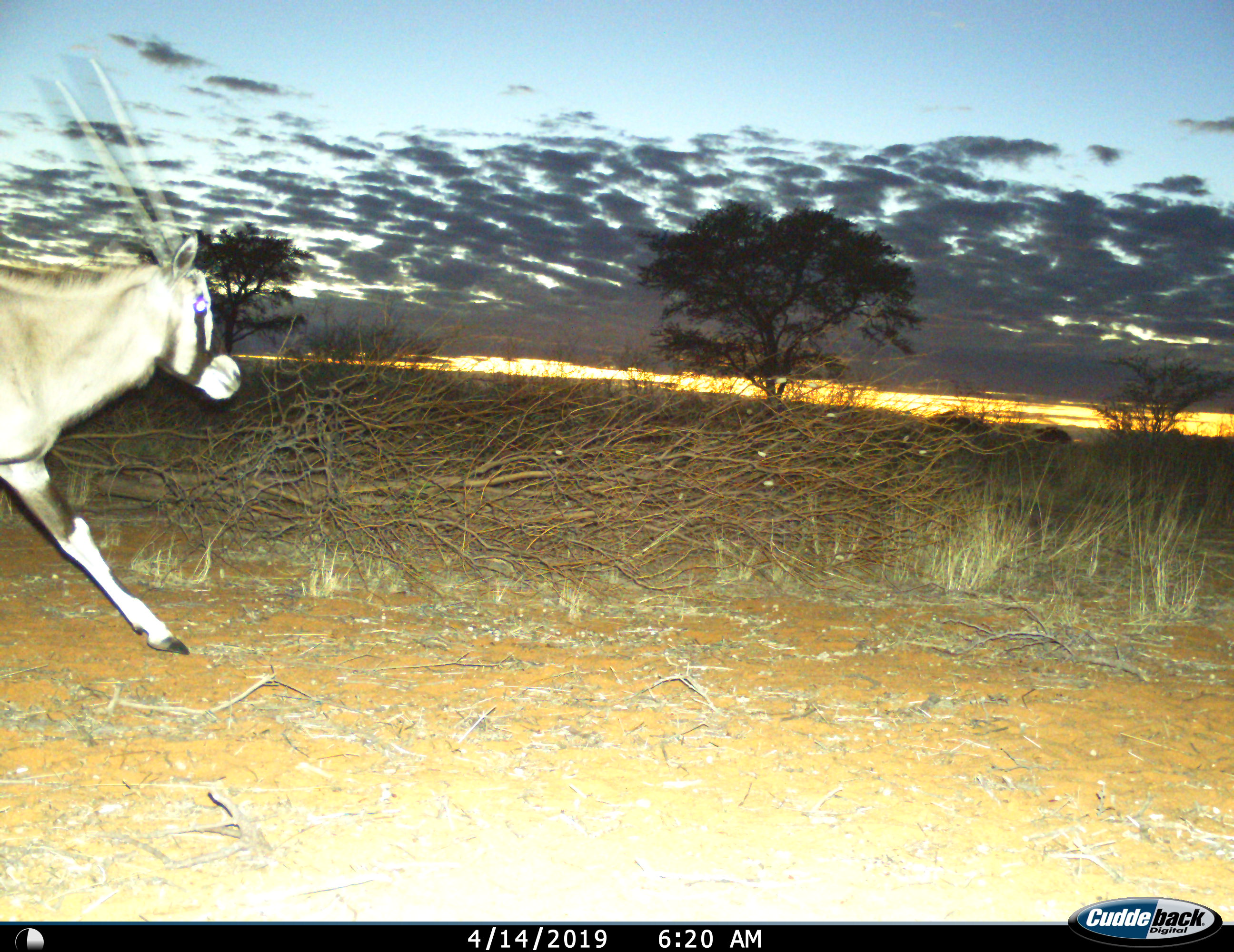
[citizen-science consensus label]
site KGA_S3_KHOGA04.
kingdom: Animalia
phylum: Chordata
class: Mammalia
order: Artiodactyla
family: Bovidae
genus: Oryx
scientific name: Oryx gazella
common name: gemsbok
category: oryx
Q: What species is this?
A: Oryx (gemsbok) (Oryx gazella).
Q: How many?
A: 1.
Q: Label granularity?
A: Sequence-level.